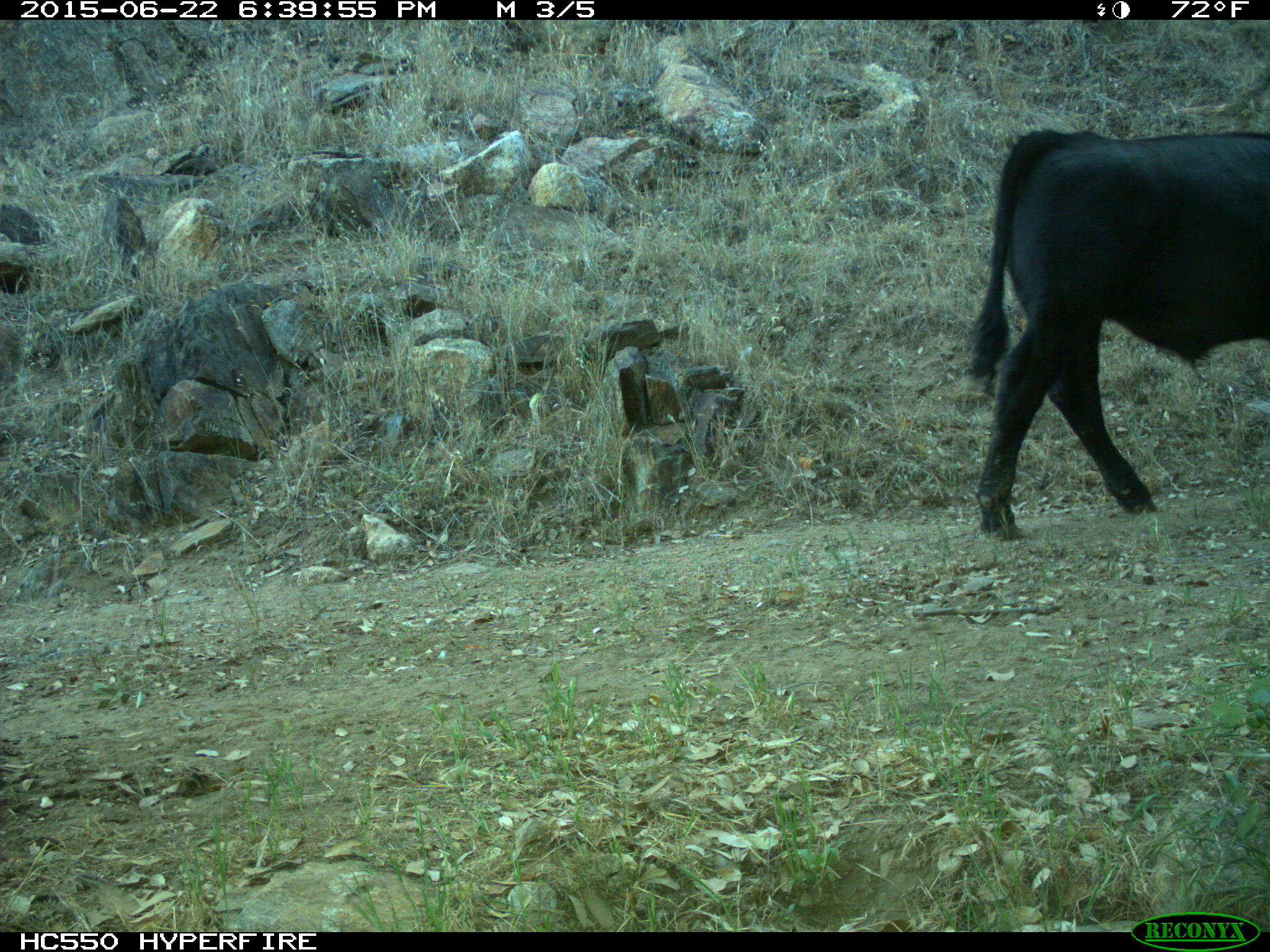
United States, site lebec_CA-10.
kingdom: Animalia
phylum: Chordata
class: Mammalia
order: Artiodactyla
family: Bovidae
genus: Bos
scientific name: Bos taurus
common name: domestic cow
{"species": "Bos taurus (domestic cow)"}